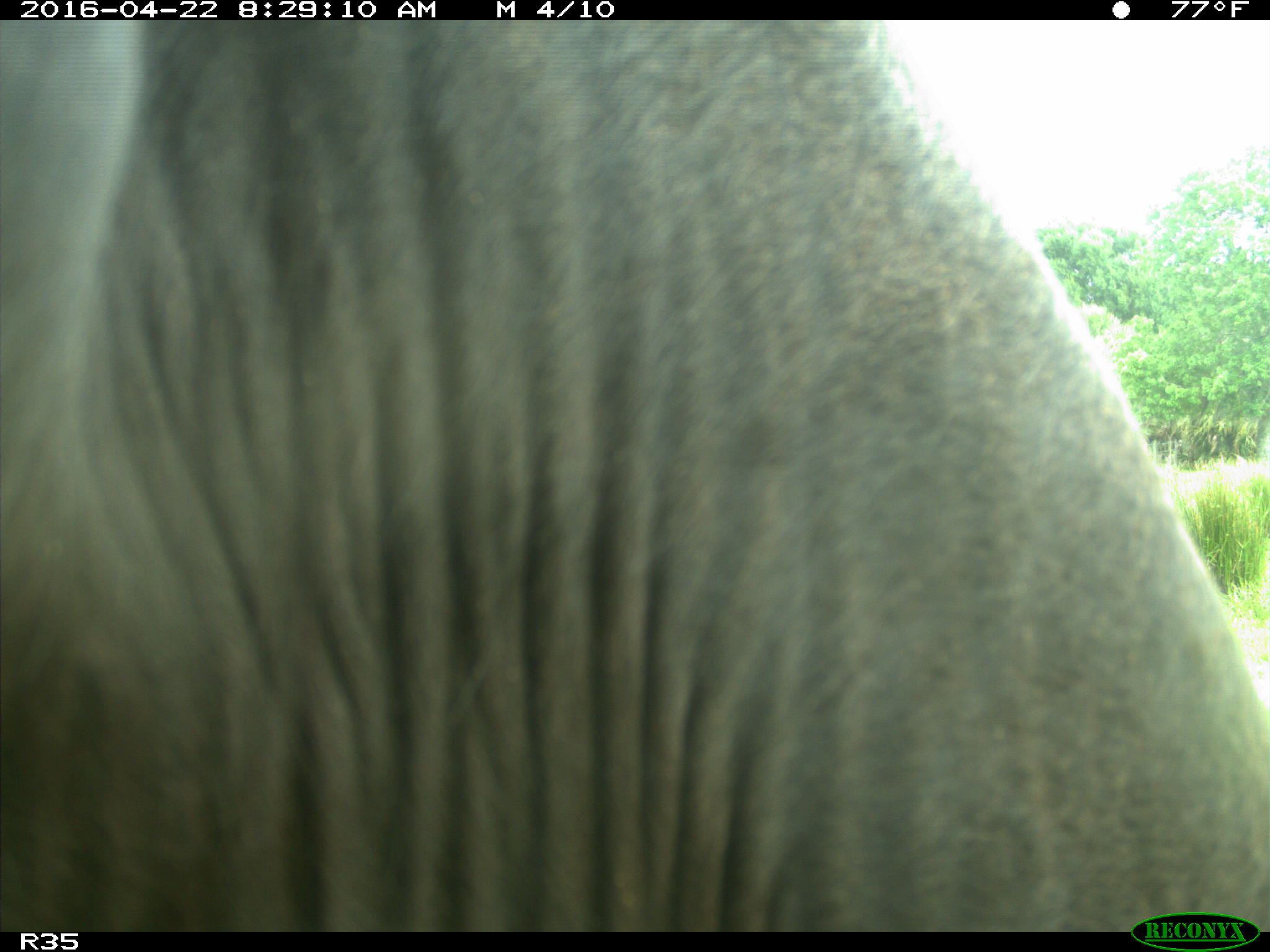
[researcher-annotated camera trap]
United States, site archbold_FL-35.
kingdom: Animalia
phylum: Chordata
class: Mammalia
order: Artiodactyla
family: Bovidae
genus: Bos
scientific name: Bos taurus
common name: domestic cow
Bos taurus (domestic cow).